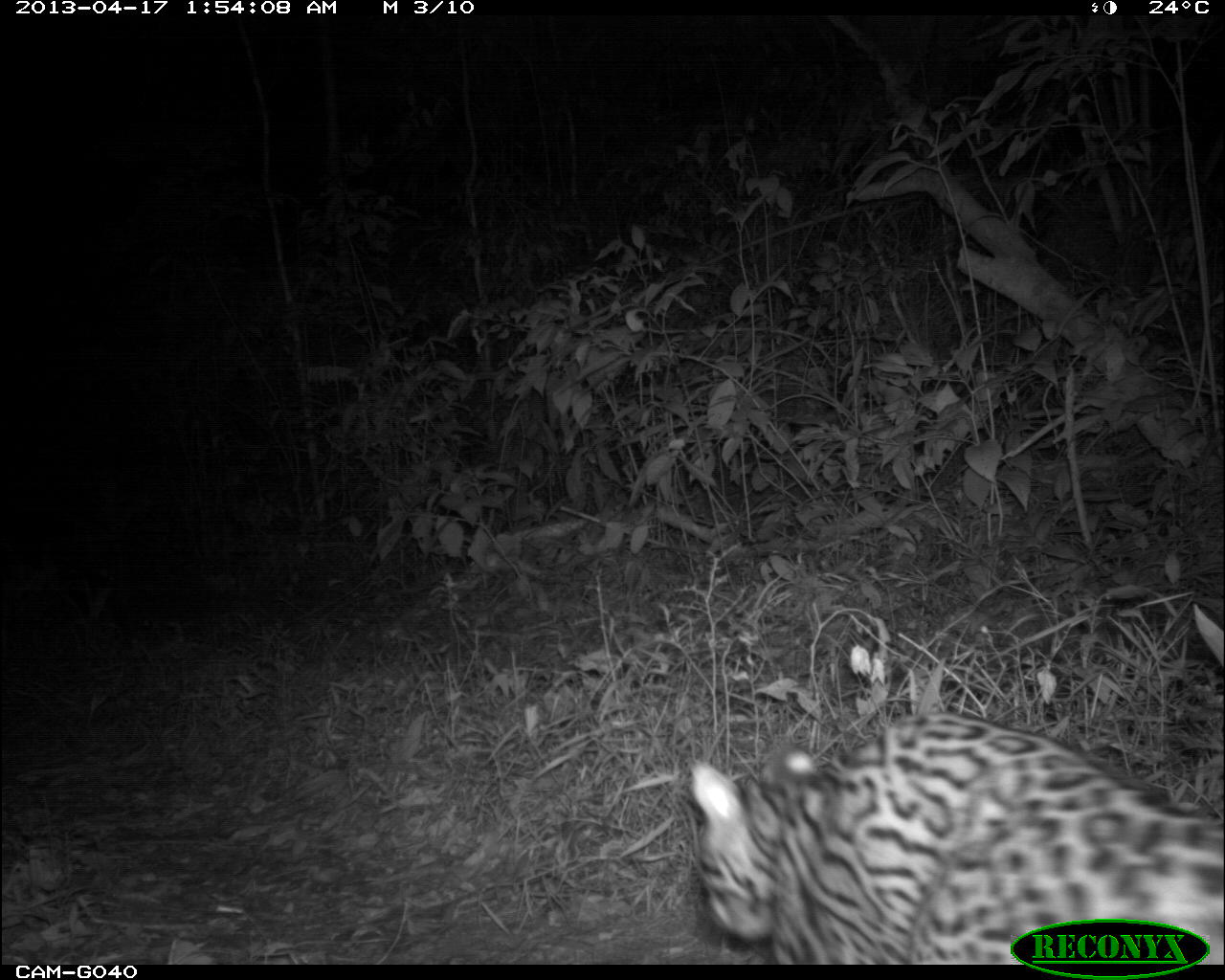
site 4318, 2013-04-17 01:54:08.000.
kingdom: Animalia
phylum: Chordata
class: Mammalia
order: Carnivora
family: Felidae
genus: Leopardus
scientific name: Leopardus pardalis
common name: ocelot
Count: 1.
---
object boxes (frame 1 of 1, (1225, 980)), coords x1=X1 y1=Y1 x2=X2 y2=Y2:
leopardus pardalis: x1=687 y1=715 x2=1220 y2=960